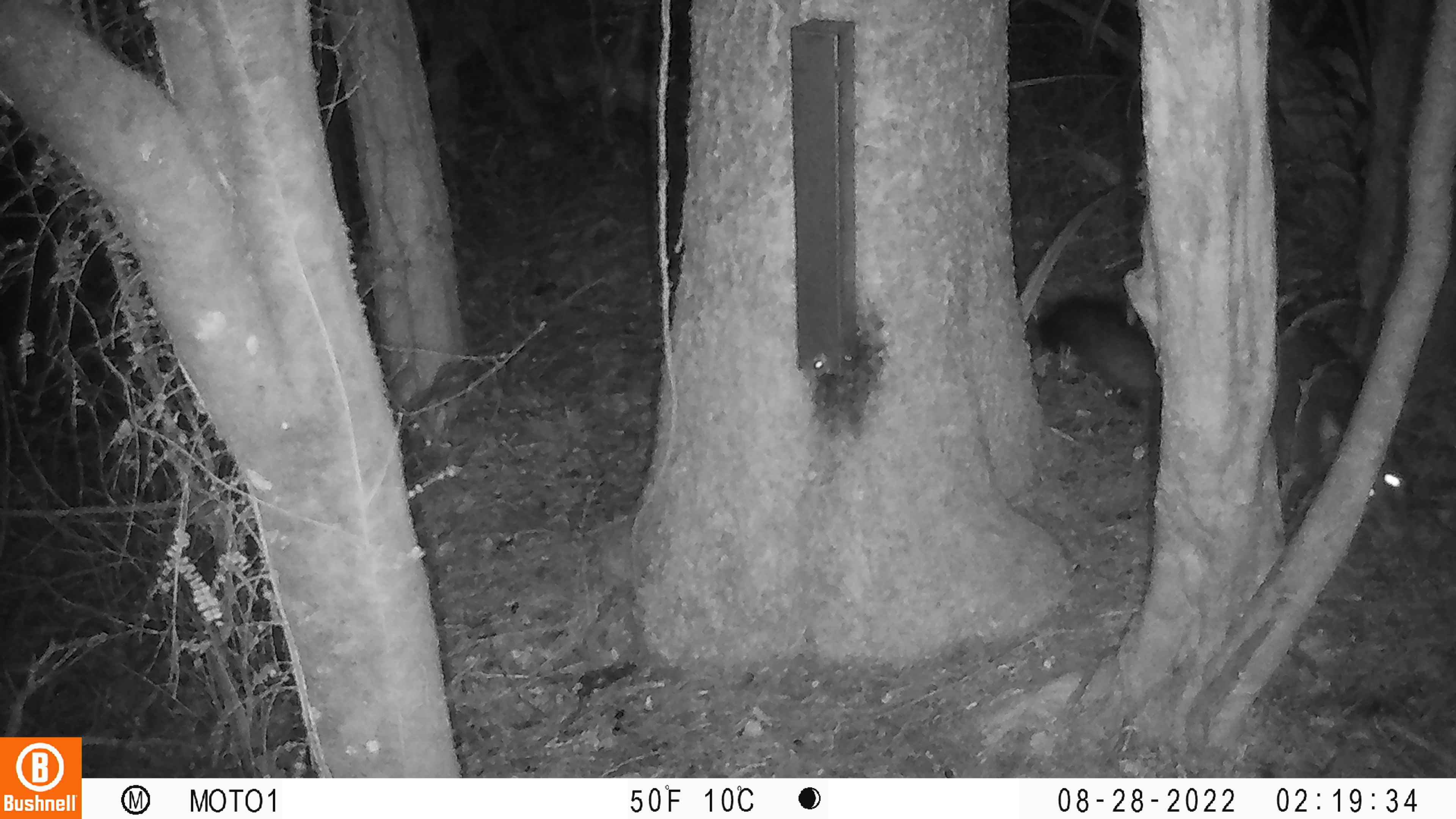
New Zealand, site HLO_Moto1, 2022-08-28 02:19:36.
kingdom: Animalia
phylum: Chordata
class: Mammalia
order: Diprotodontia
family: Phalangeridae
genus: Trichosurus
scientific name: Trichosurus vulpecula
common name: common brushtail possum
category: possum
Possum (common brushtail possum) (Trichosurus vulpecula).